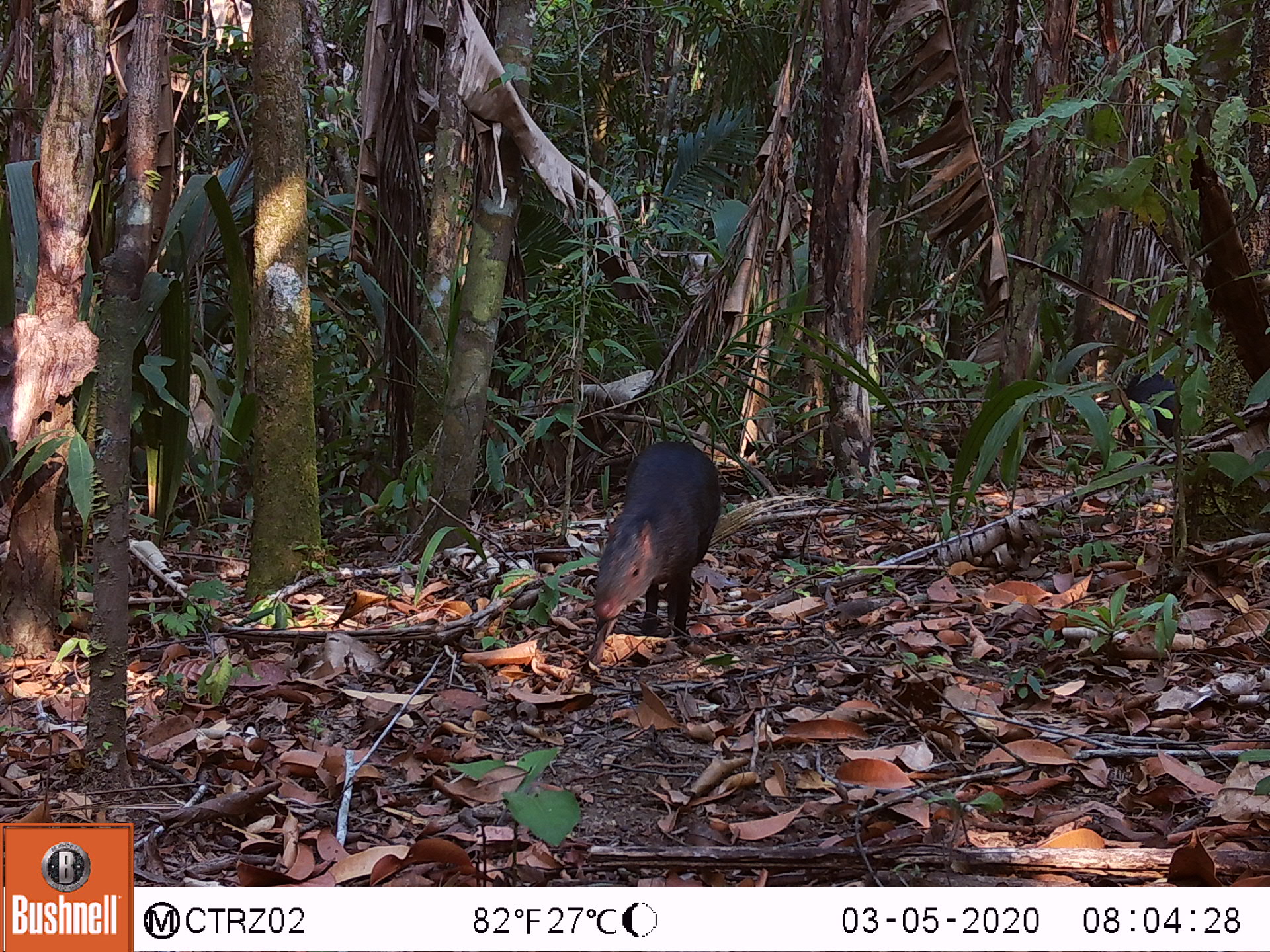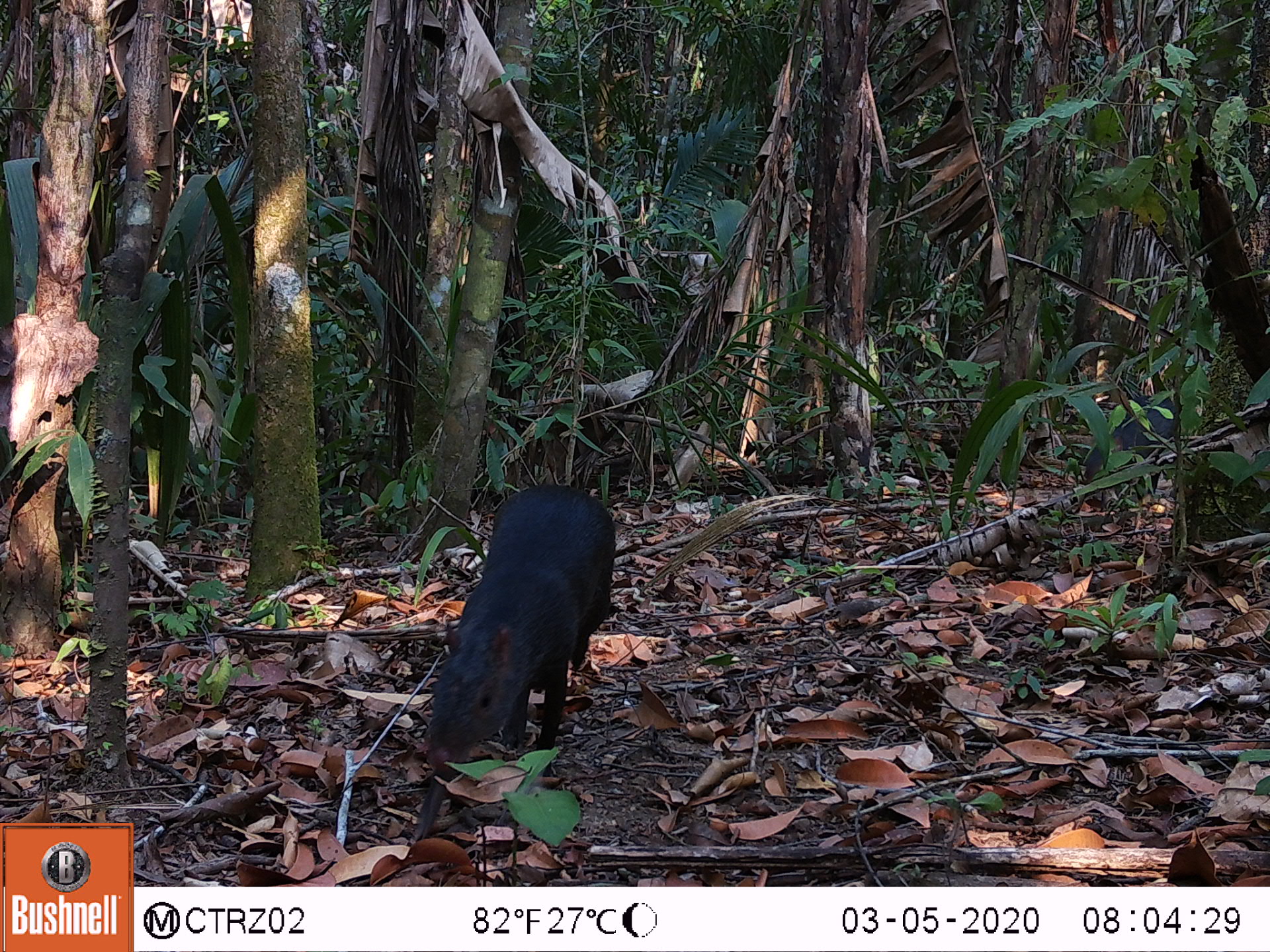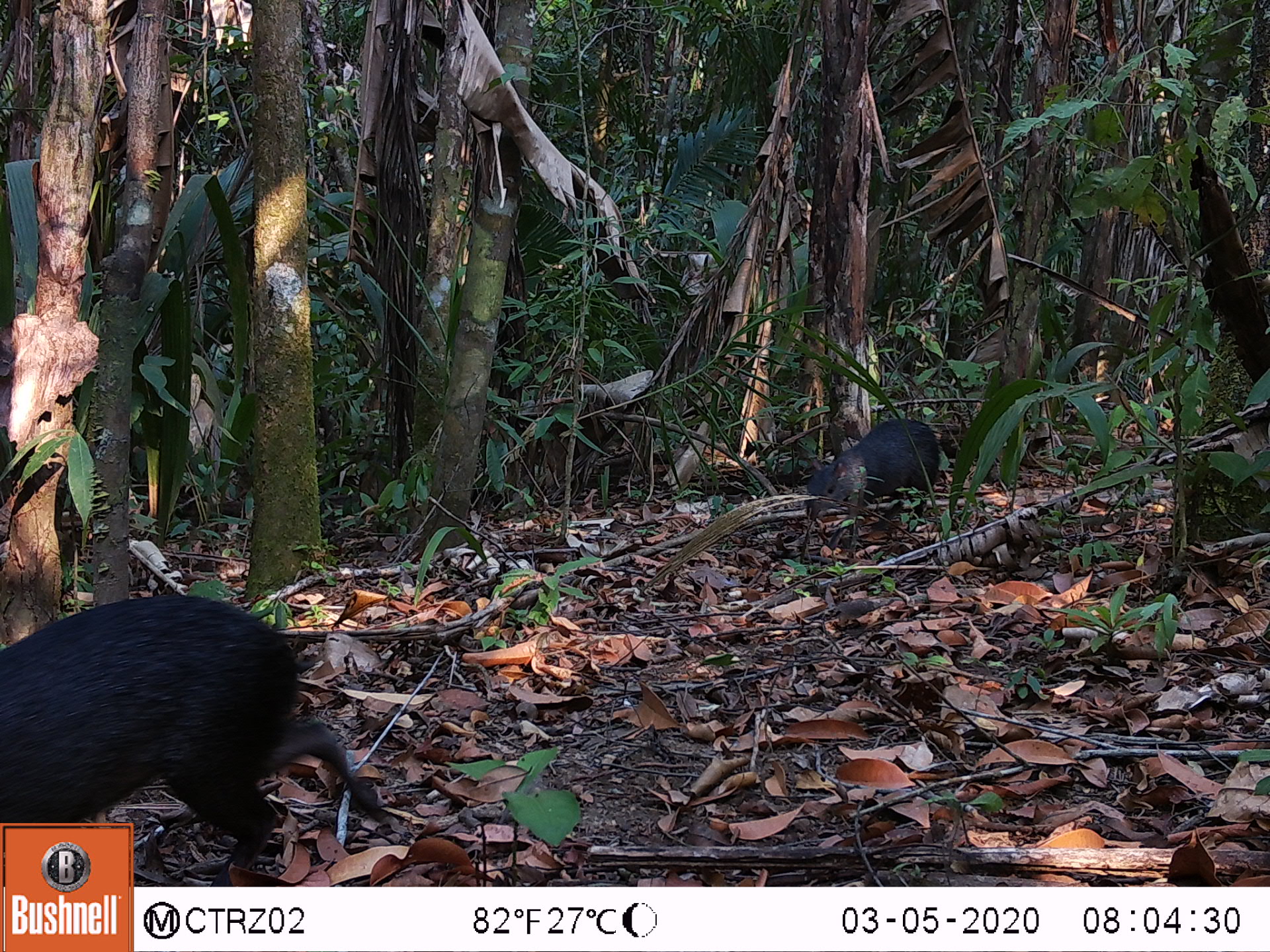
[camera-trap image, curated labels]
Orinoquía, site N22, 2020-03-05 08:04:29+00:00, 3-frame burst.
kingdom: Animalia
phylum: Chordata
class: Mammalia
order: Rodentia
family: Dasyproctidae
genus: Dasyprocta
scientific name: Dasyprocta fuliginosa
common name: black agouti